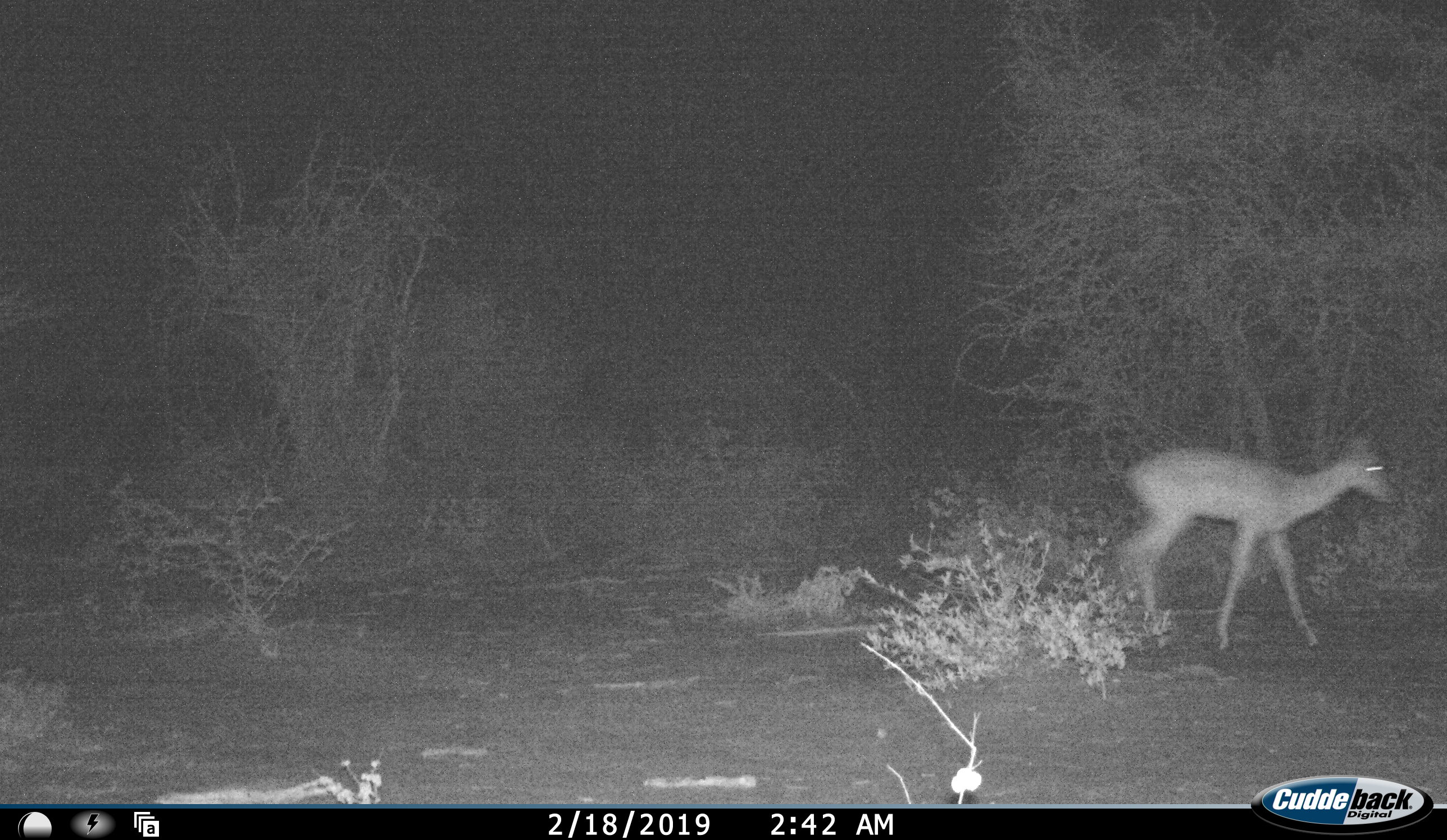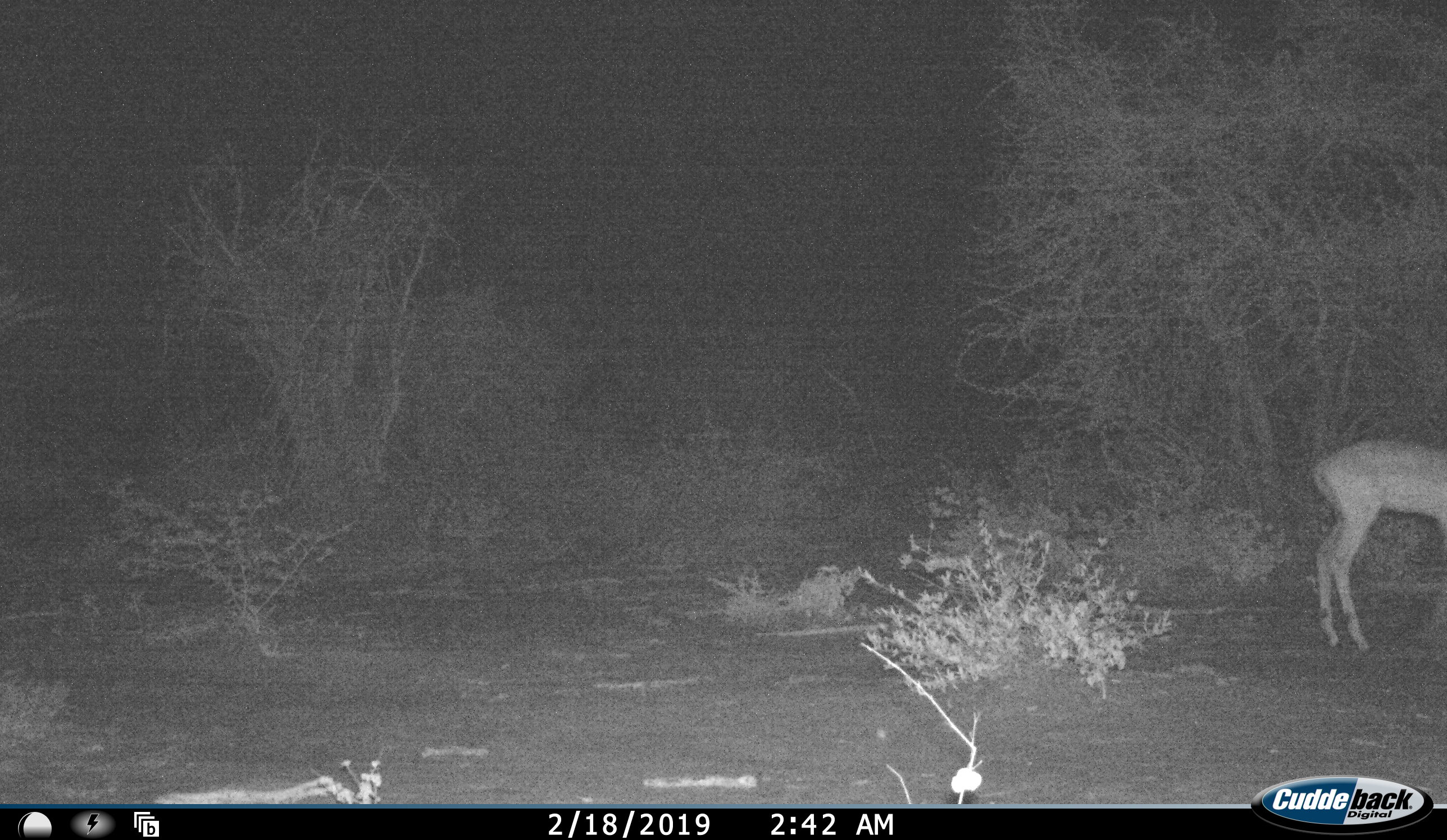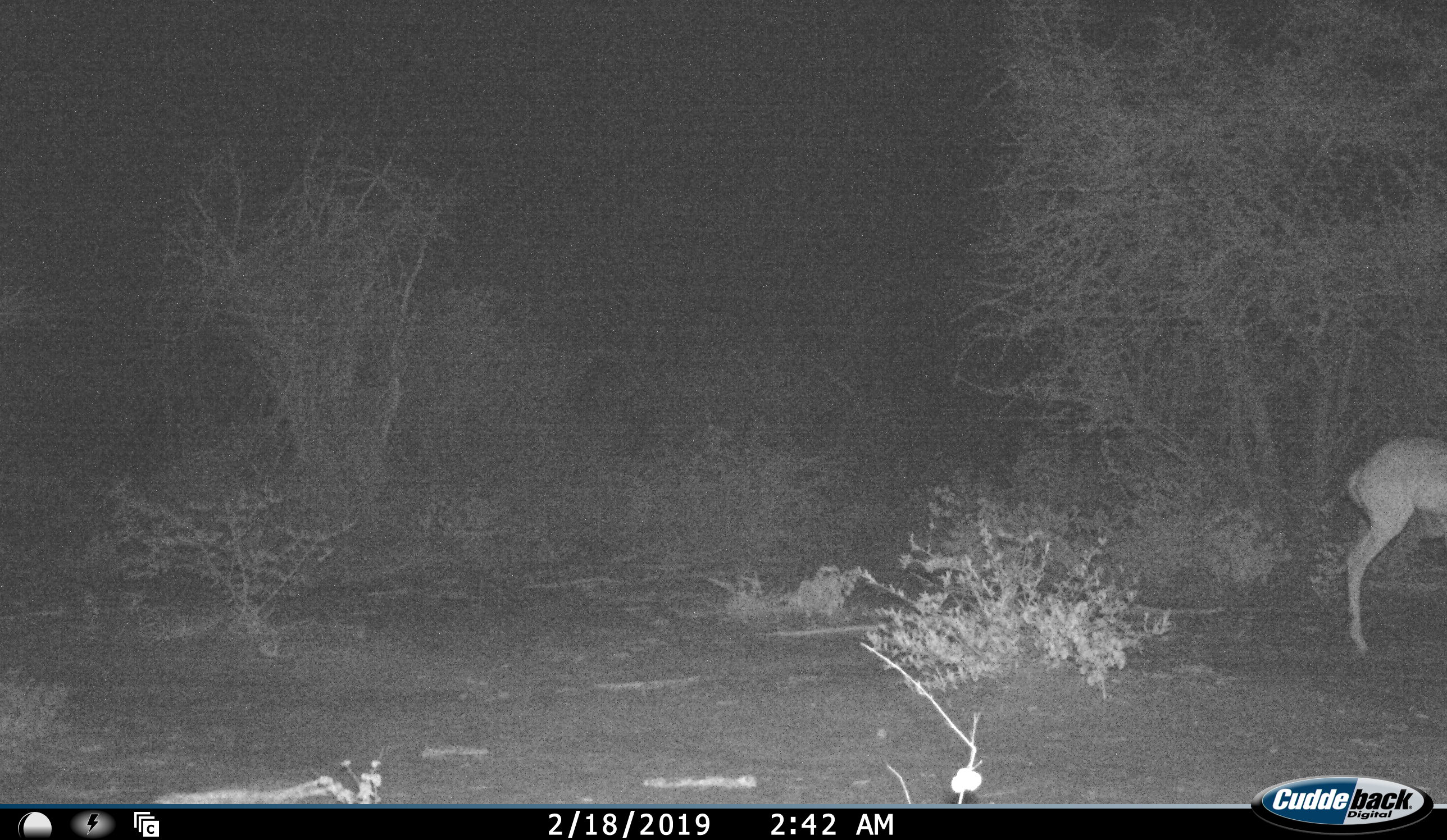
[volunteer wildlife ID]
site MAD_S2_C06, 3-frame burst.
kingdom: Animalia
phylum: Chordata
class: Mammalia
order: Artiodactyla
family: Bovidae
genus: Aepyceros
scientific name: Aepyceros melampus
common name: impala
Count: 1.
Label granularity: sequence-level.